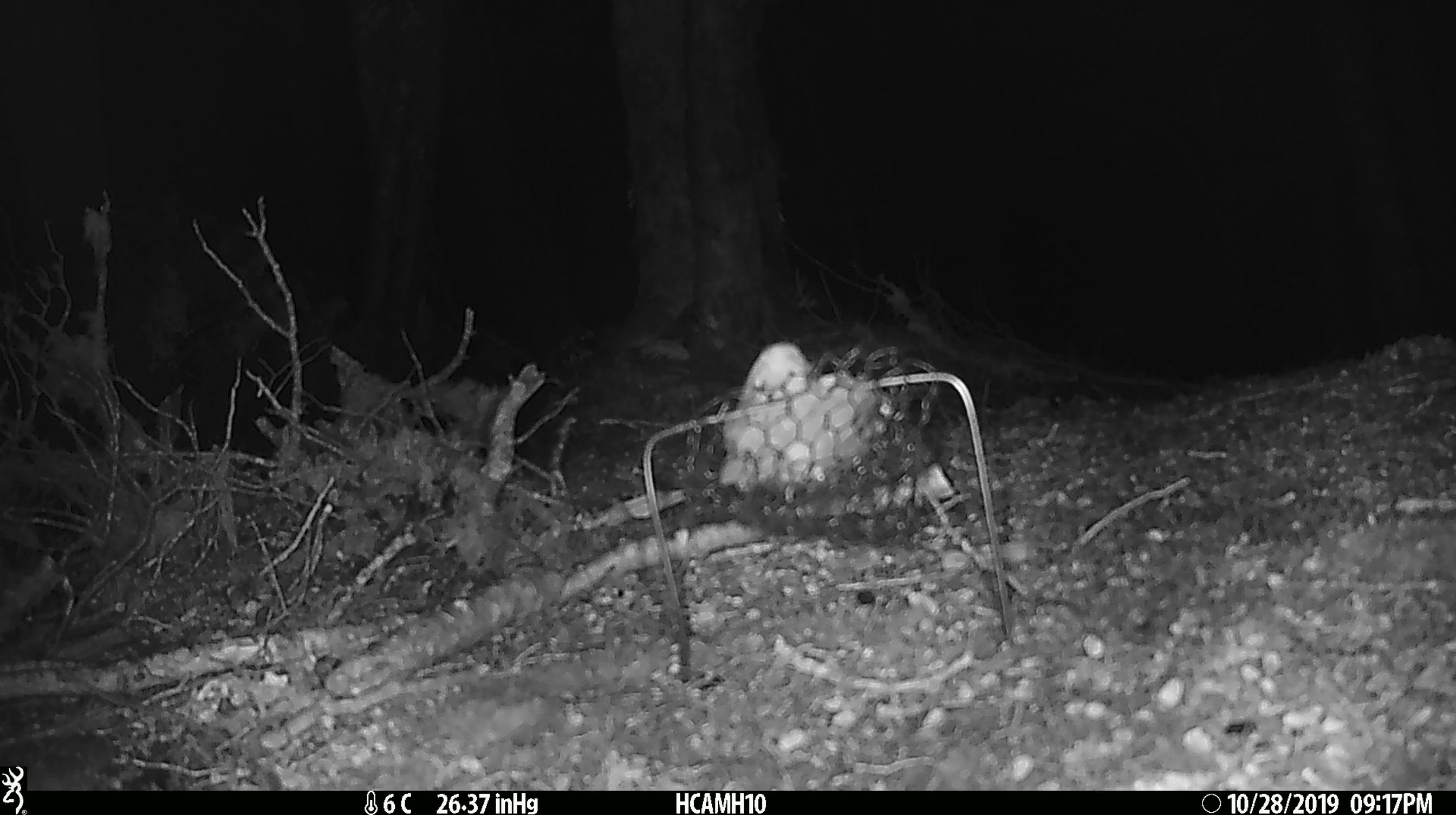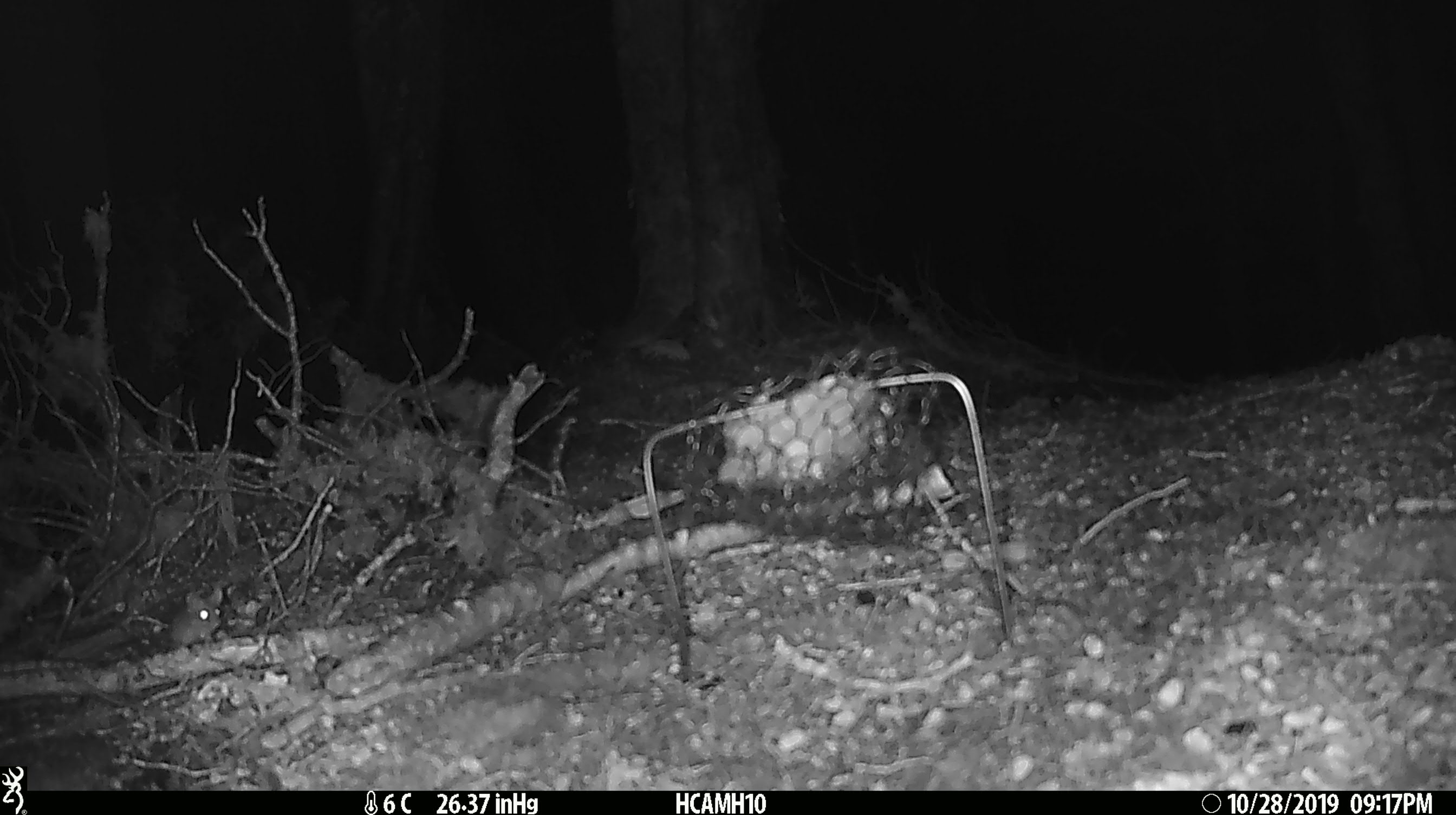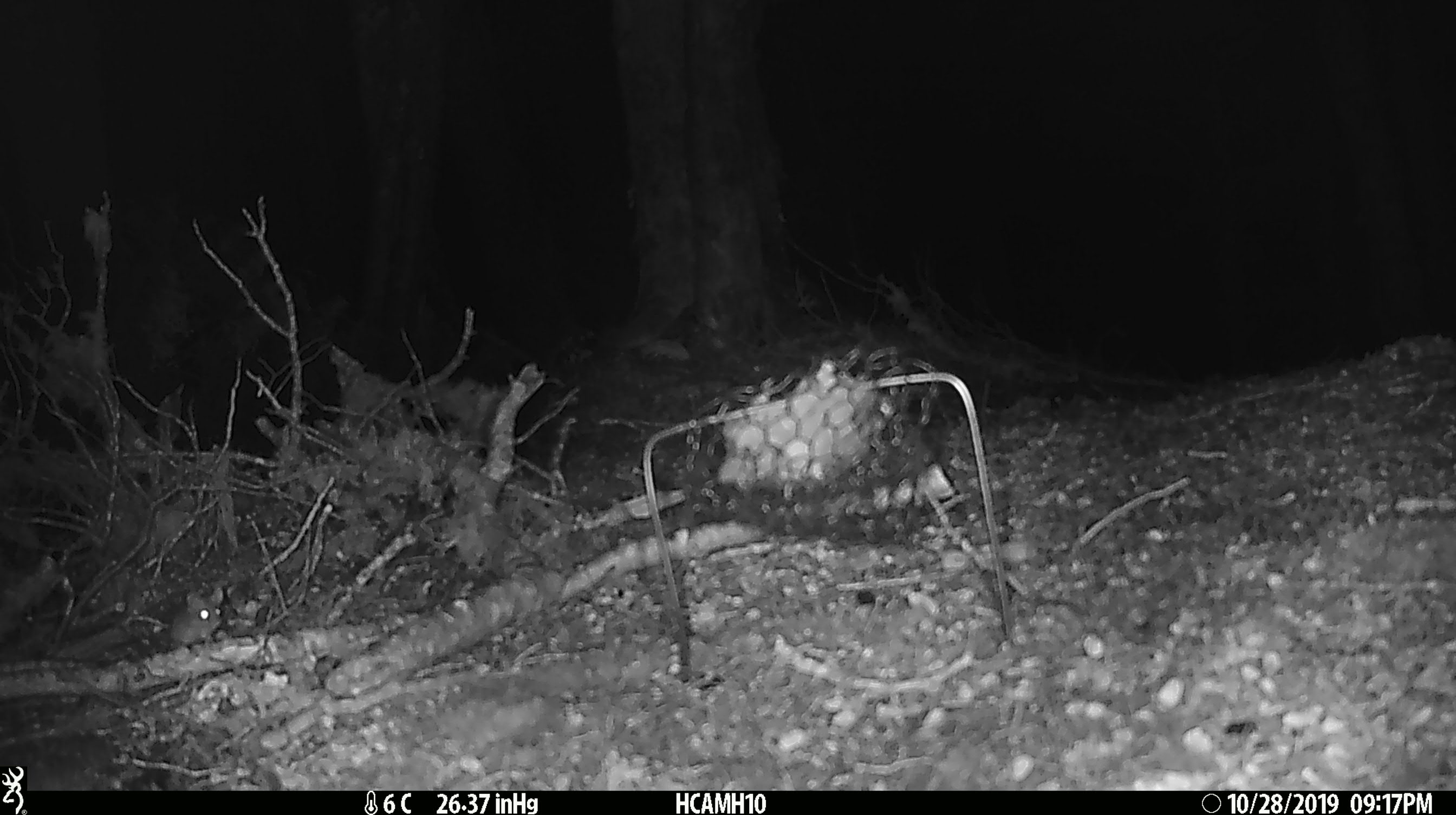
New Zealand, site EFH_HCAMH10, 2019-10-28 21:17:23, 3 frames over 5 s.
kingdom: Animalia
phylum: Chordata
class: Mammalia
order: Rodentia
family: Muridae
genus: Mus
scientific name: Mus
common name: mouse